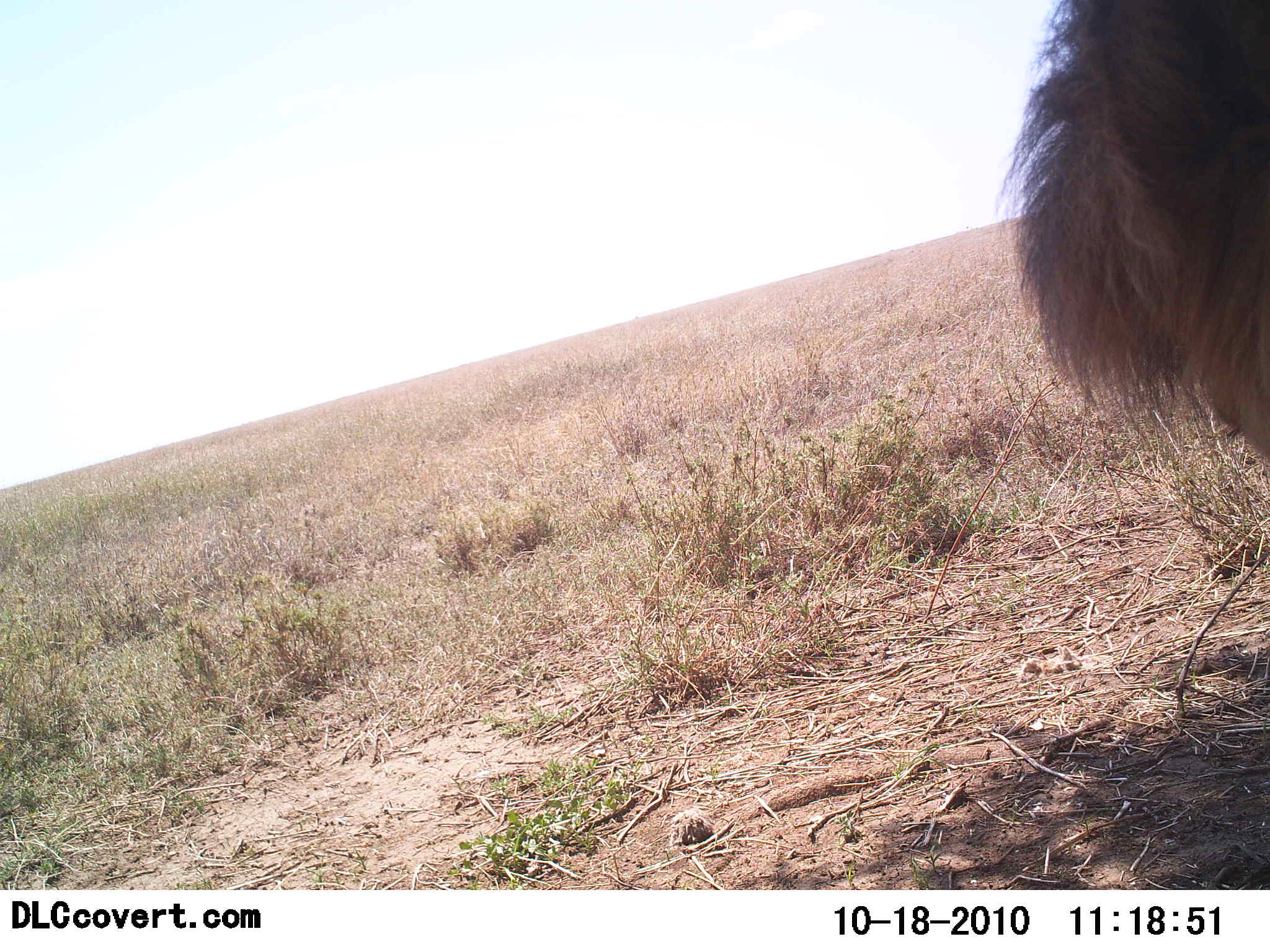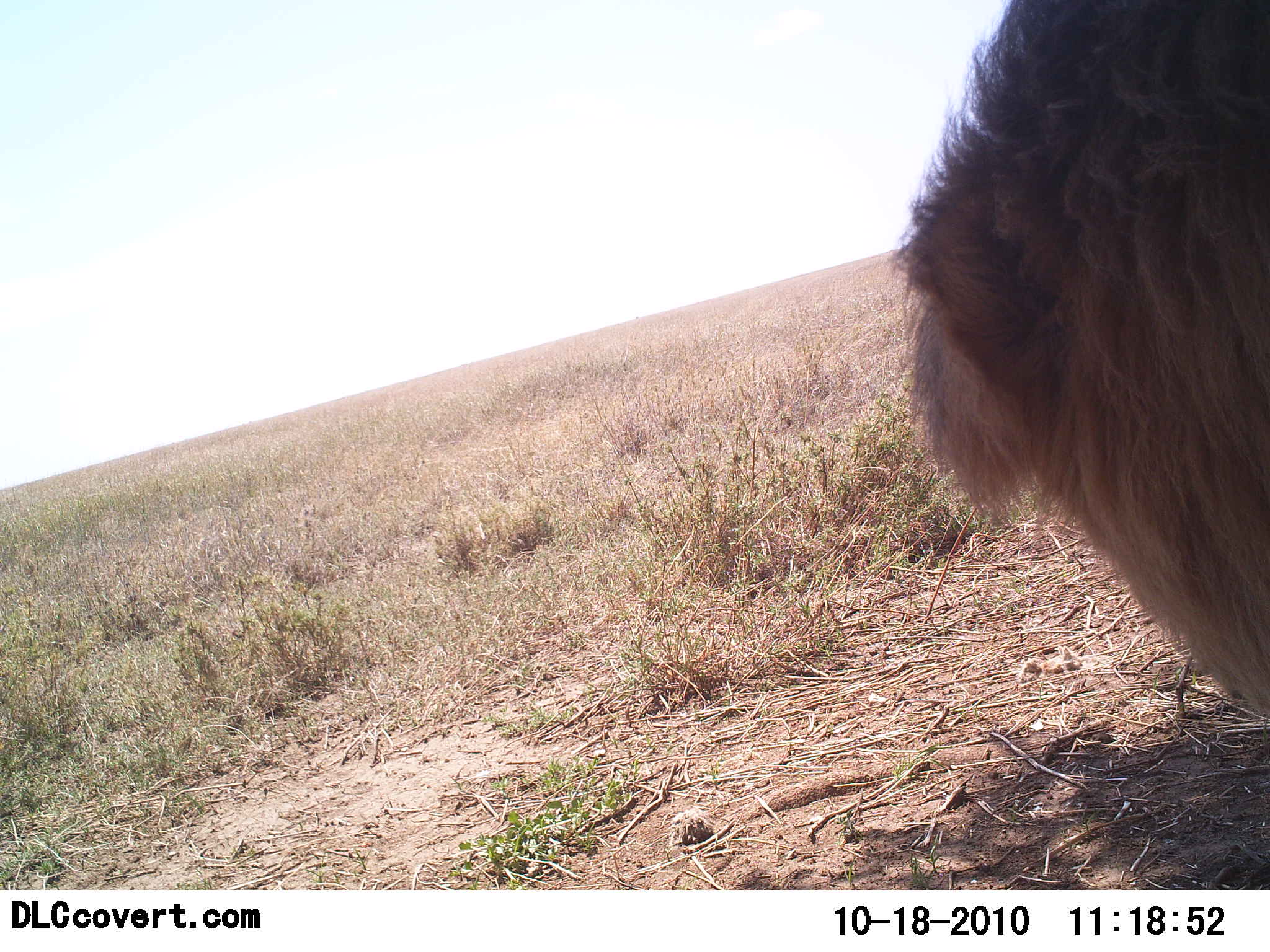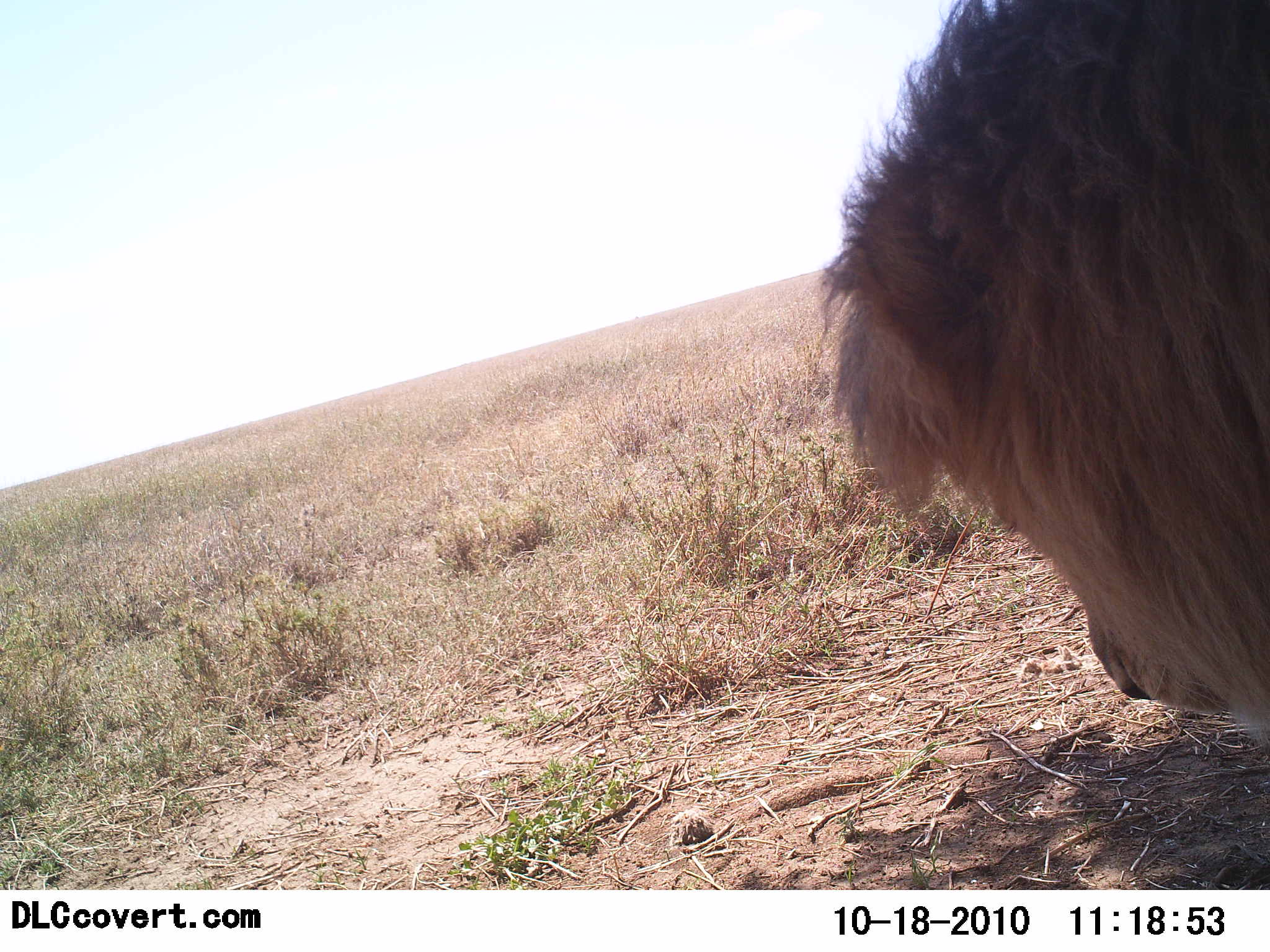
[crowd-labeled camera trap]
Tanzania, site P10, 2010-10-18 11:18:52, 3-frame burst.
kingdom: Animalia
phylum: Chordata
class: Mammalia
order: Carnivora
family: Felidae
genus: Panthera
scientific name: Panthera leo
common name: lion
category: lionmale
Lionmale (lion) (Panthera leo), count 1. Behavior (volunteer vote fractions): standing 43%, resting 50%, moving 14%, interacting 0%. Young present (vote fraction): 0%. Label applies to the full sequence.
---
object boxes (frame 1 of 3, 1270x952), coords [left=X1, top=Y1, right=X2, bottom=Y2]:
animal: [left=991, top=0, right=1270, bottom=457]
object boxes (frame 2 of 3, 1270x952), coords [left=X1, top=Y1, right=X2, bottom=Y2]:
animal: [left=885, top=0, right=1270, bottom=728]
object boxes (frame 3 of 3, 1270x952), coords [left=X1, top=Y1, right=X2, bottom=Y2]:
animal: [left=823, top=0, right=1270, bottom=746]